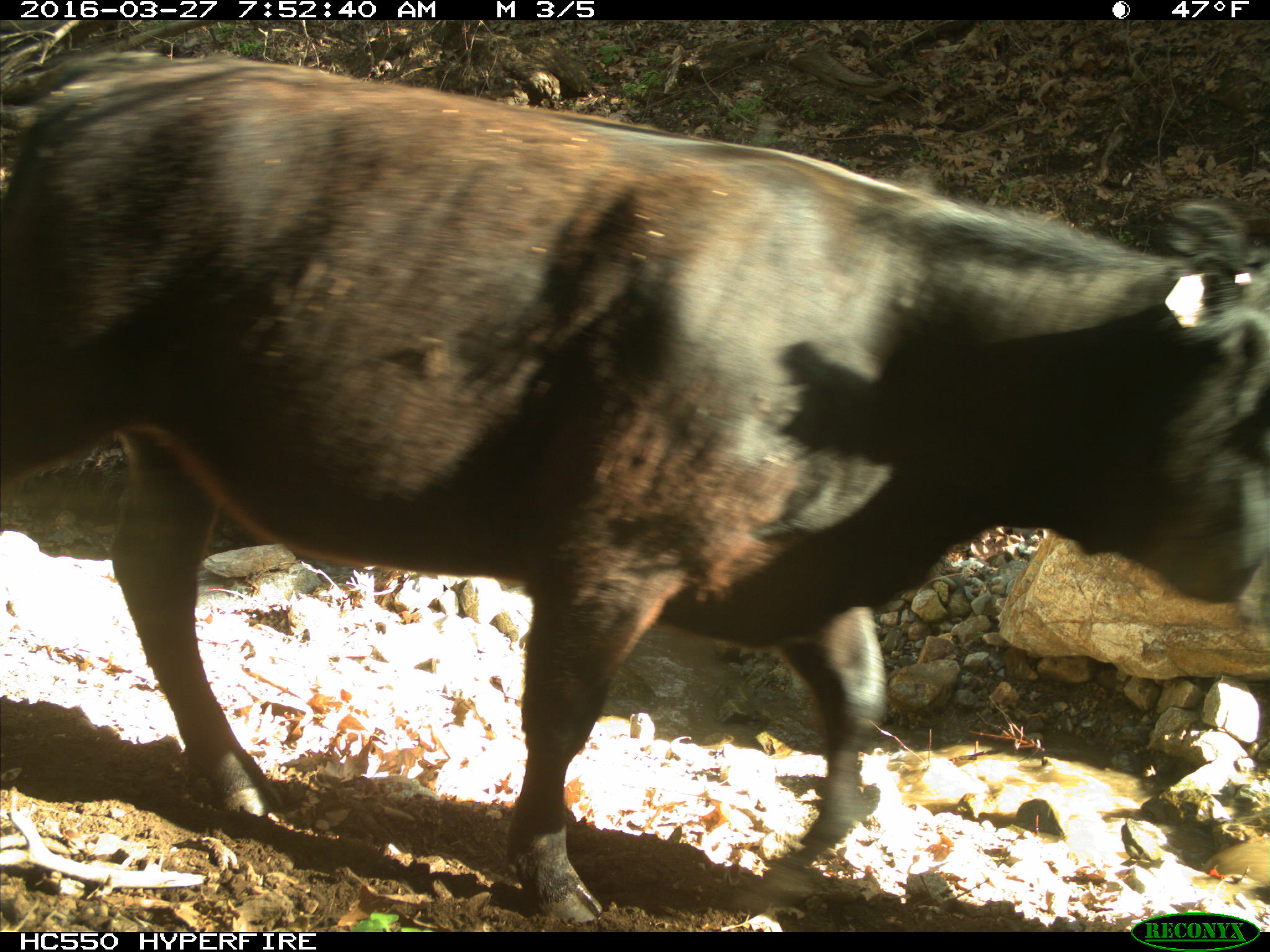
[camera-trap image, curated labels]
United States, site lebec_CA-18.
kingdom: Animalia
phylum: Chordata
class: Mammalia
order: Artiodactyla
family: Bovidae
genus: Bos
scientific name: Bos taurus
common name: domestic cow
Bos taurus (domestic cow).